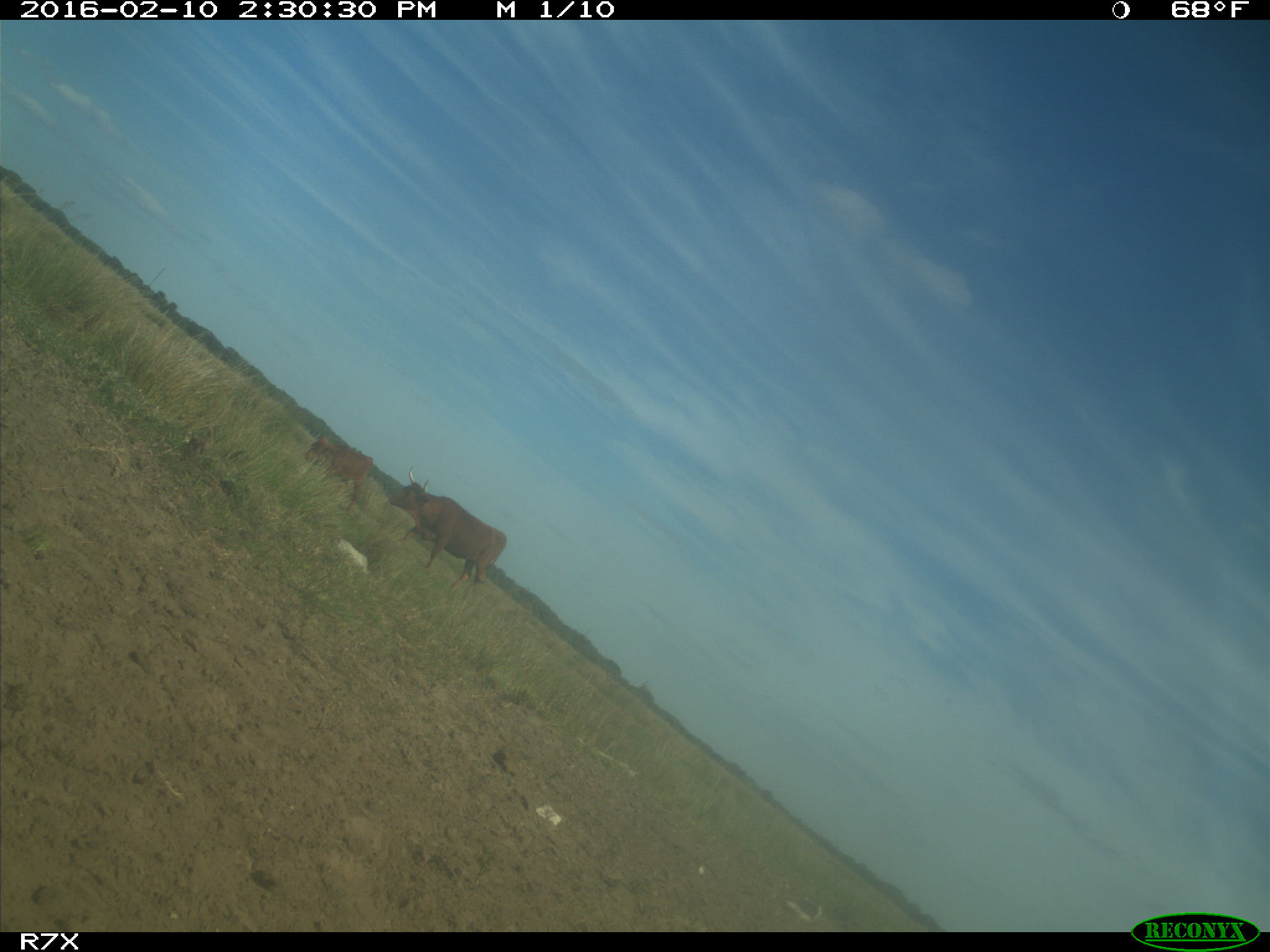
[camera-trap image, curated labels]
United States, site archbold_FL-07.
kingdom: Animalia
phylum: Chordata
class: Mammalia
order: Artiodactyla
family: Bovidae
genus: Bos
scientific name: Bos taurus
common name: domestic cow